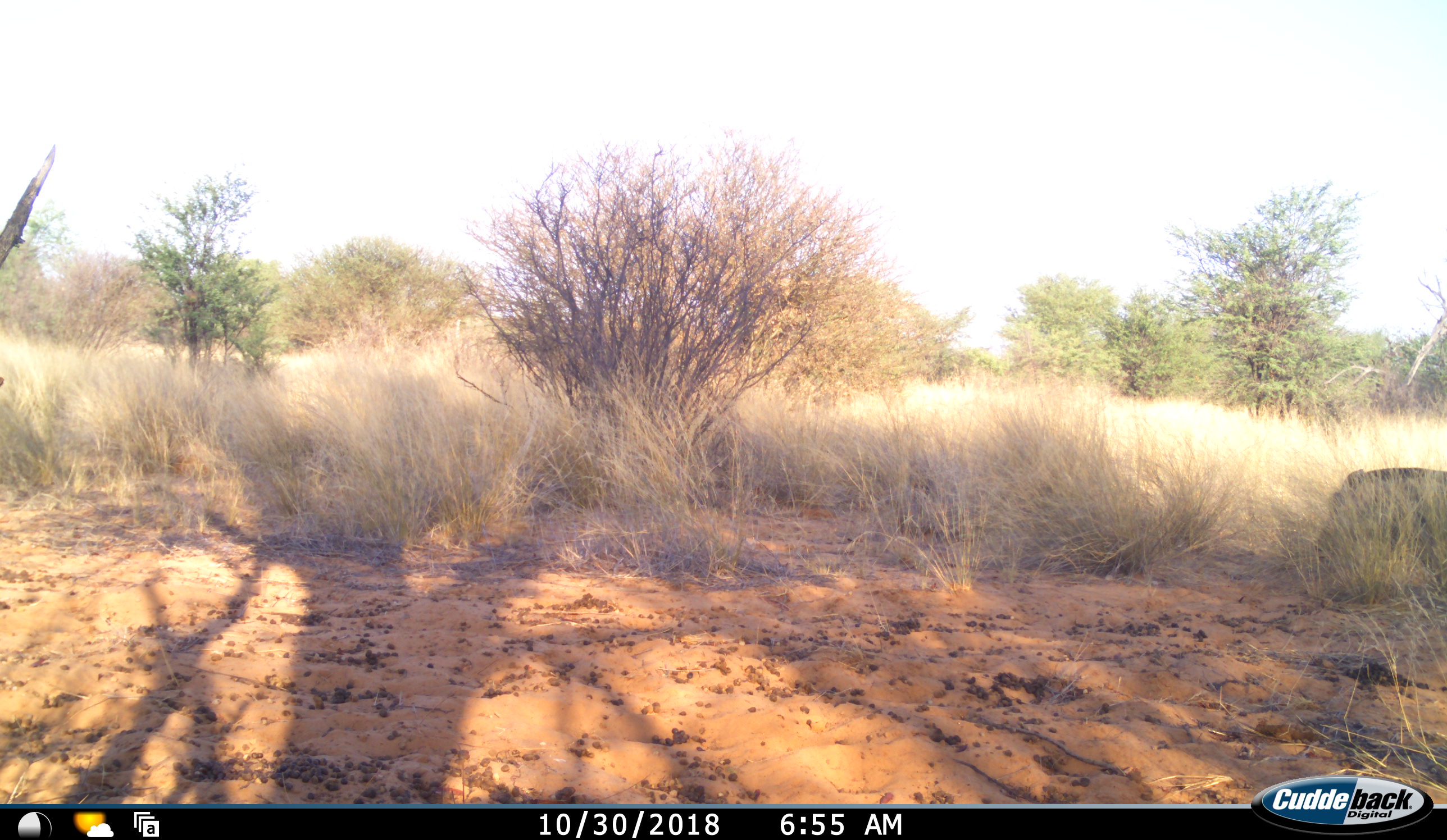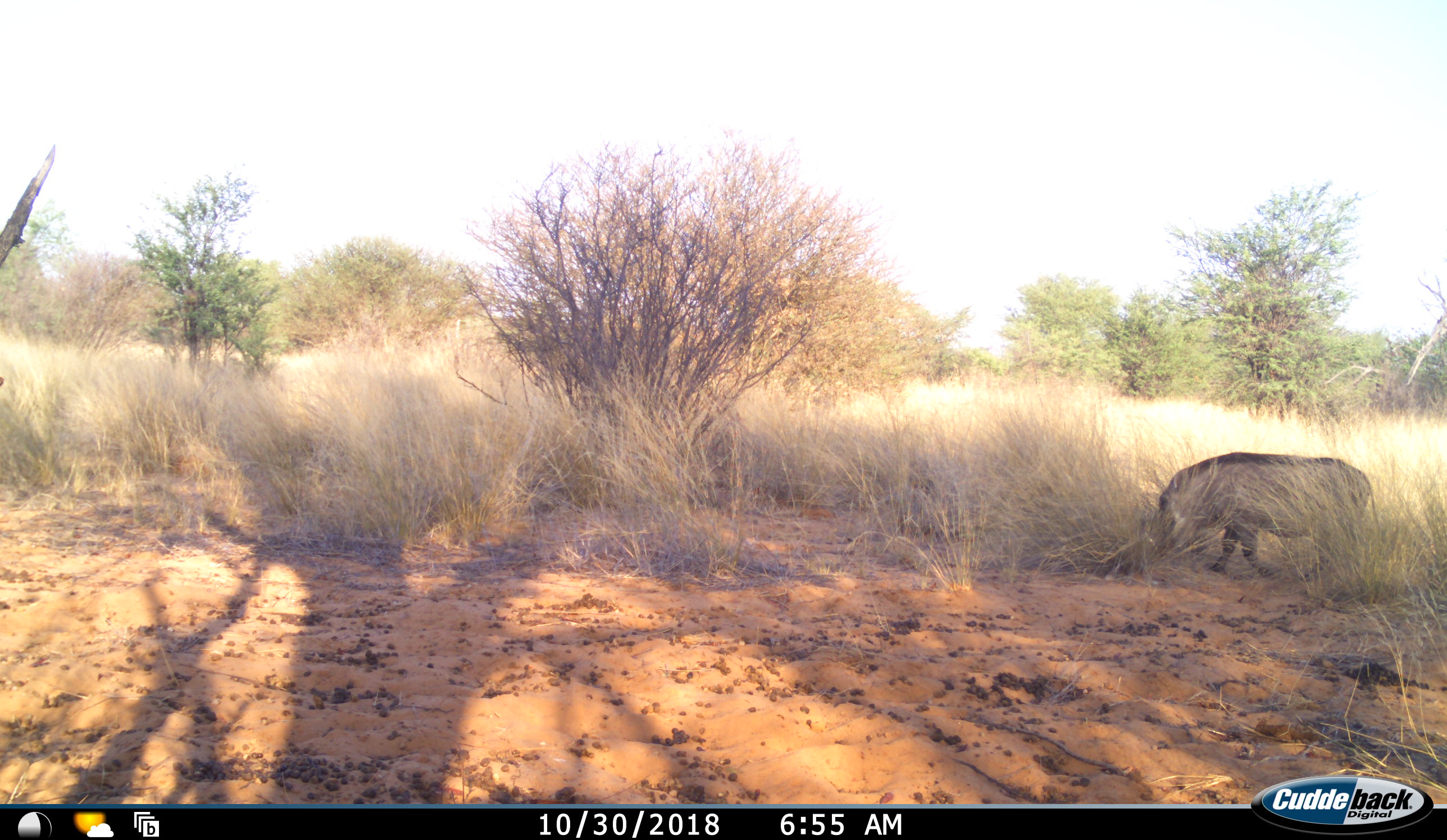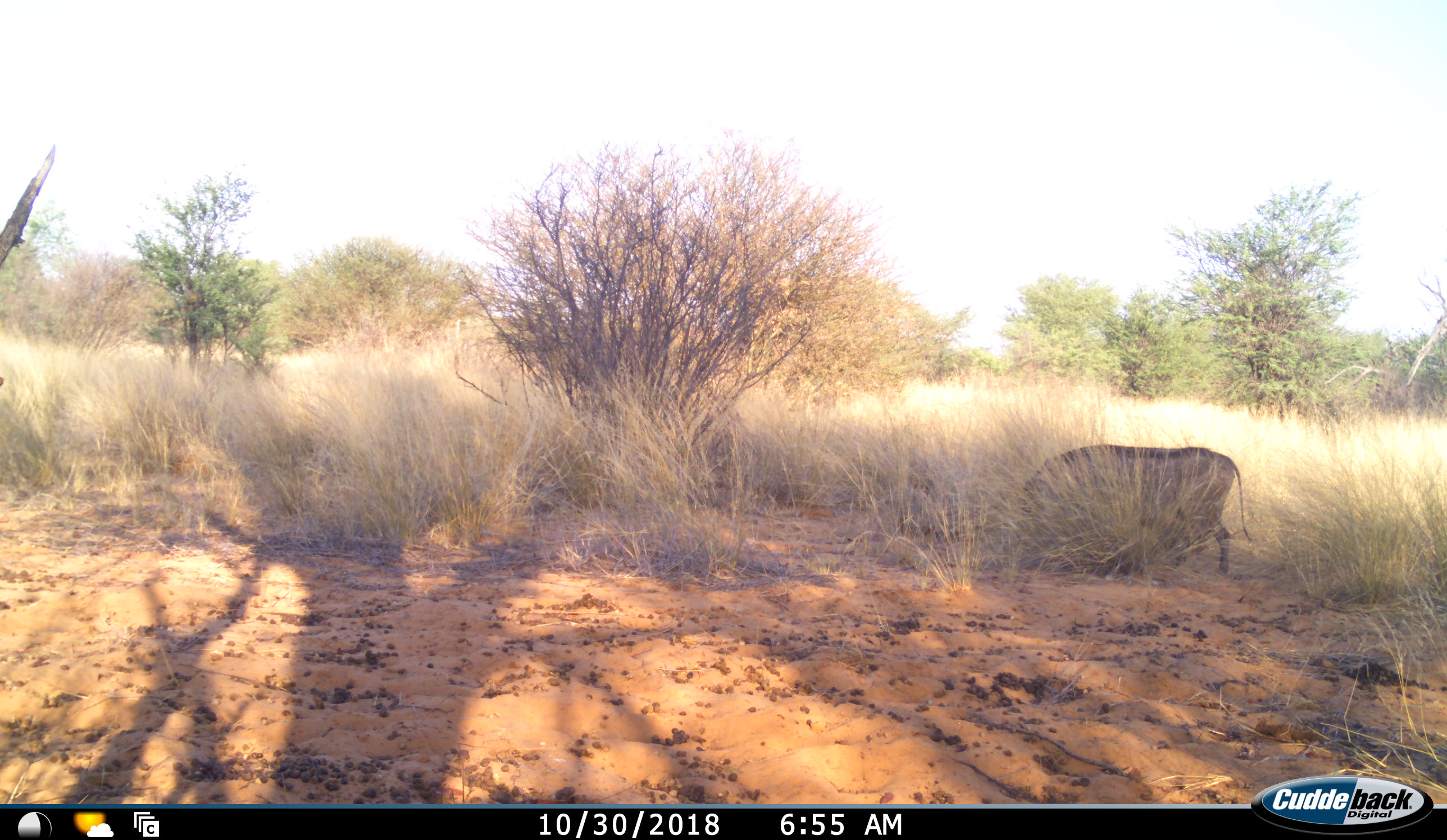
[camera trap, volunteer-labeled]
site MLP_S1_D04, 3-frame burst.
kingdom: Animalia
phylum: Chordata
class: Mammalia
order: Artiodactyla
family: Suidae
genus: Phacochoerus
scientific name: Phacochoerus africanus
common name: warthog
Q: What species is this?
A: Warthog (Phacochoerus africanus).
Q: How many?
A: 1.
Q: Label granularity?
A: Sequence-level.